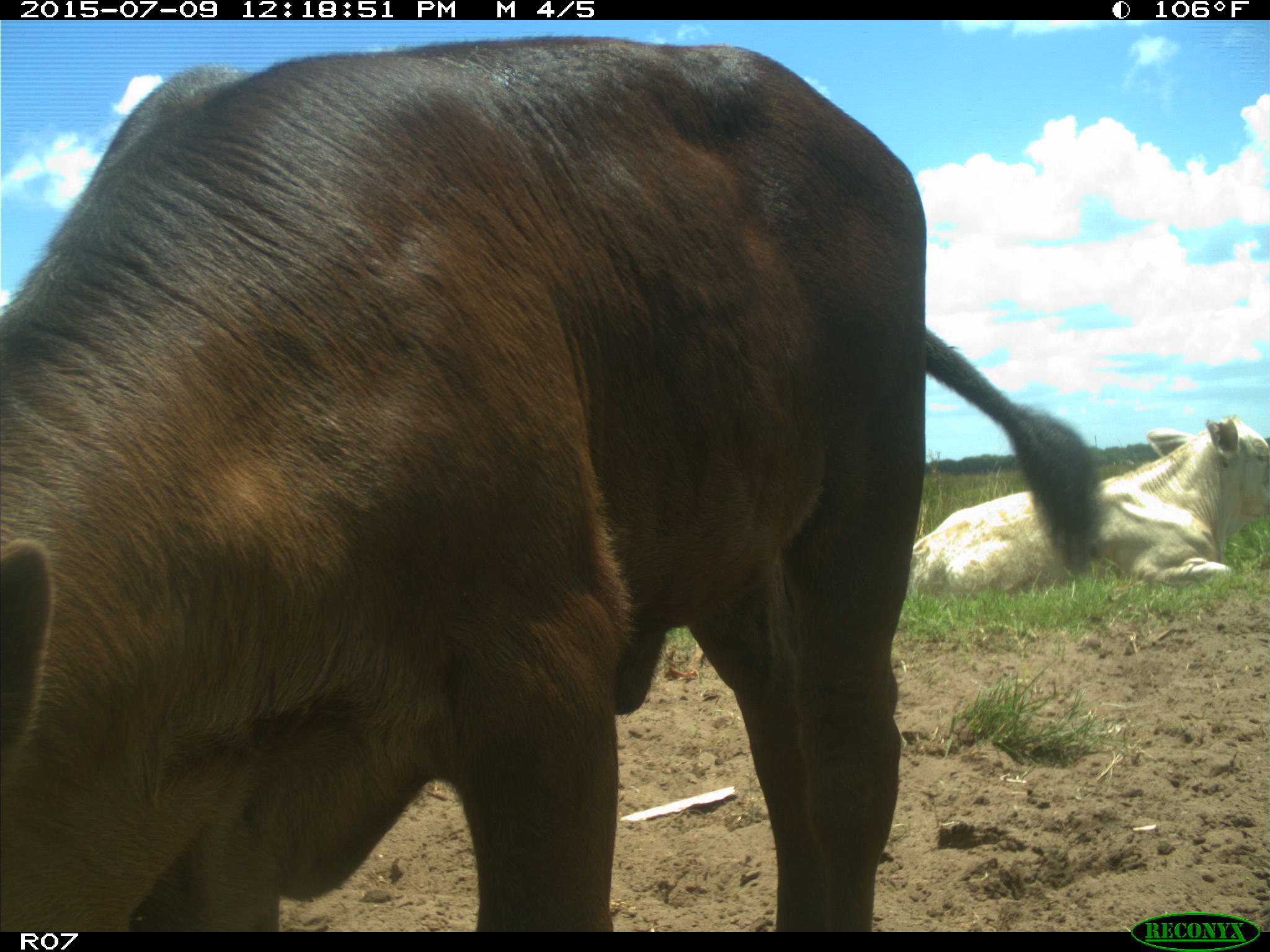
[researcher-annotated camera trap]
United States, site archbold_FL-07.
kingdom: Animalia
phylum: Chordata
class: Mammalia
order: Artiodactyla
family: Bovidae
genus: Bos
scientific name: Bos taurus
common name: domestic cow